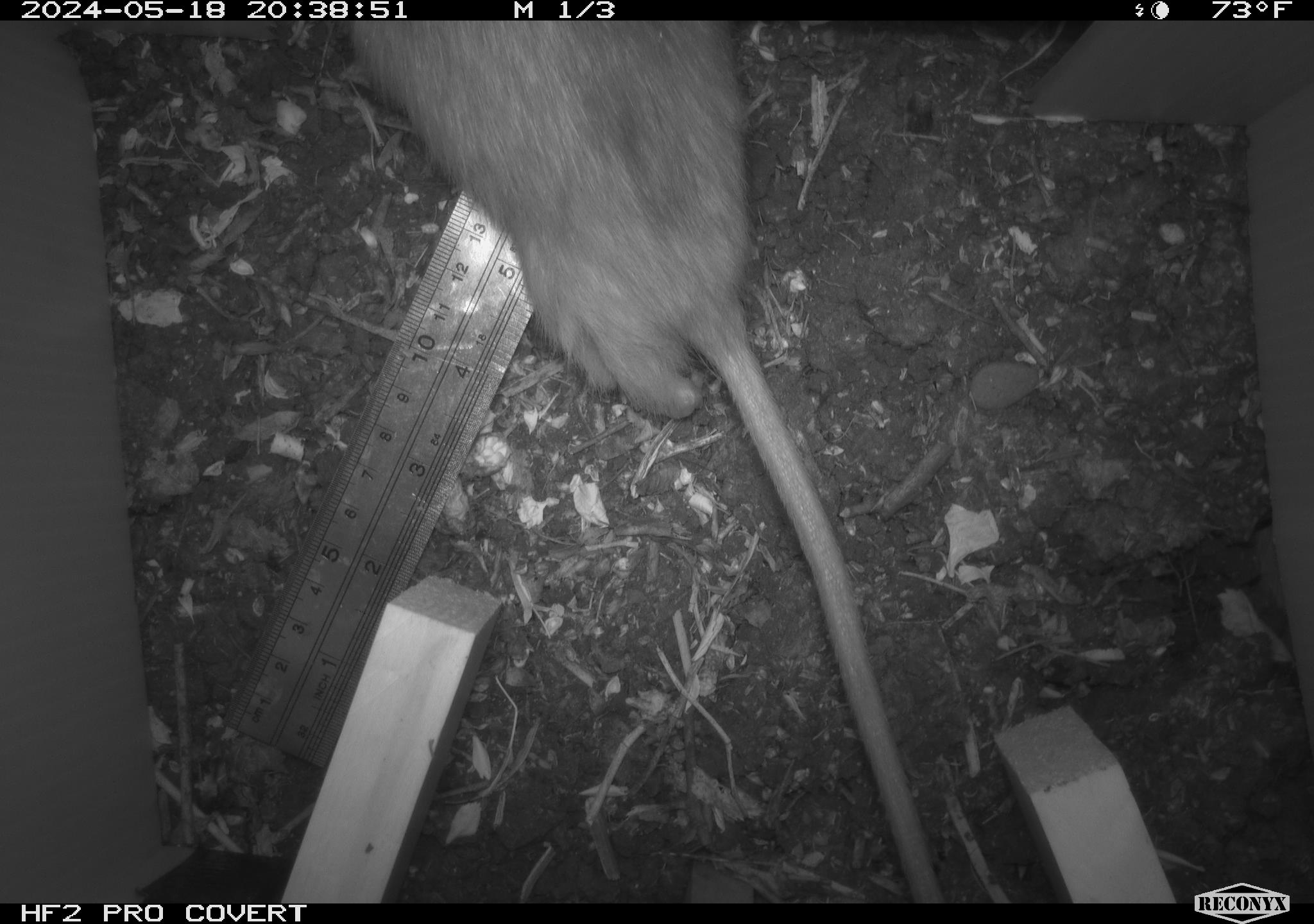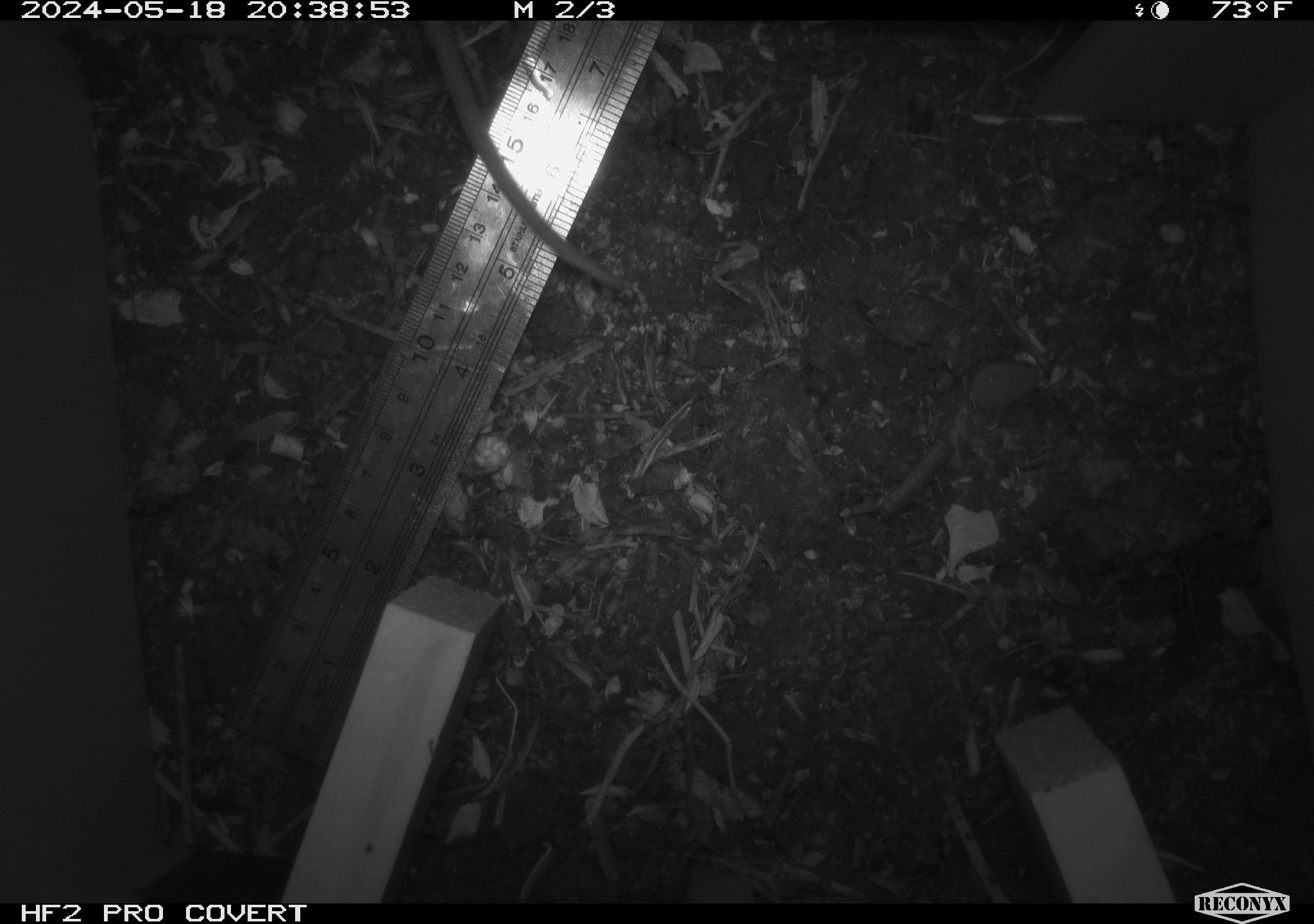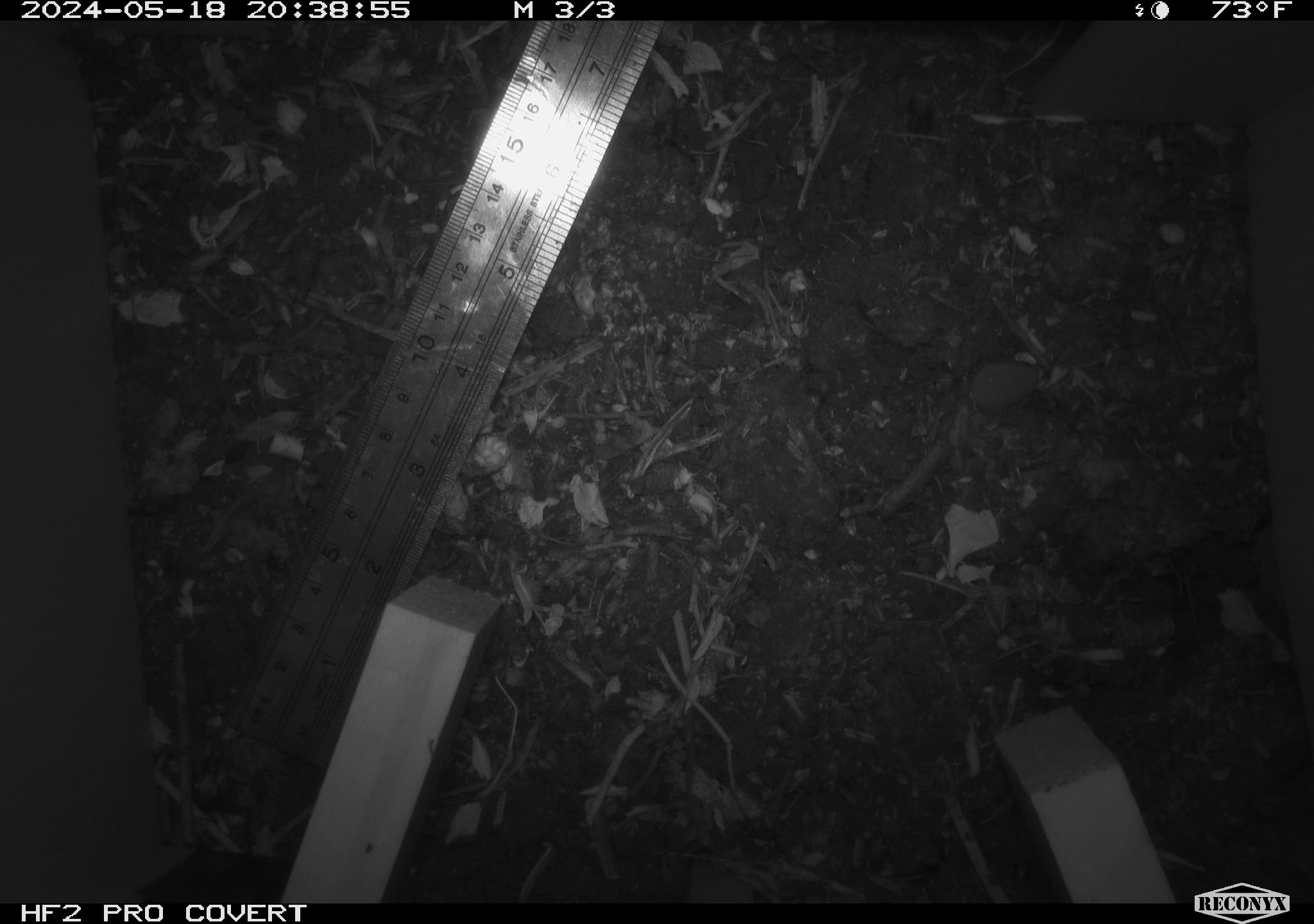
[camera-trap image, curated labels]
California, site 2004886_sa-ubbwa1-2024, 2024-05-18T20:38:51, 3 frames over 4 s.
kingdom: Animalia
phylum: Chordata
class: Mammalia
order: Rodentia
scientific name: Rodentia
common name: woodrat or rat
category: woodrat or rat species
Woodrat or rat species (woodrat or rat) (Rodentia).